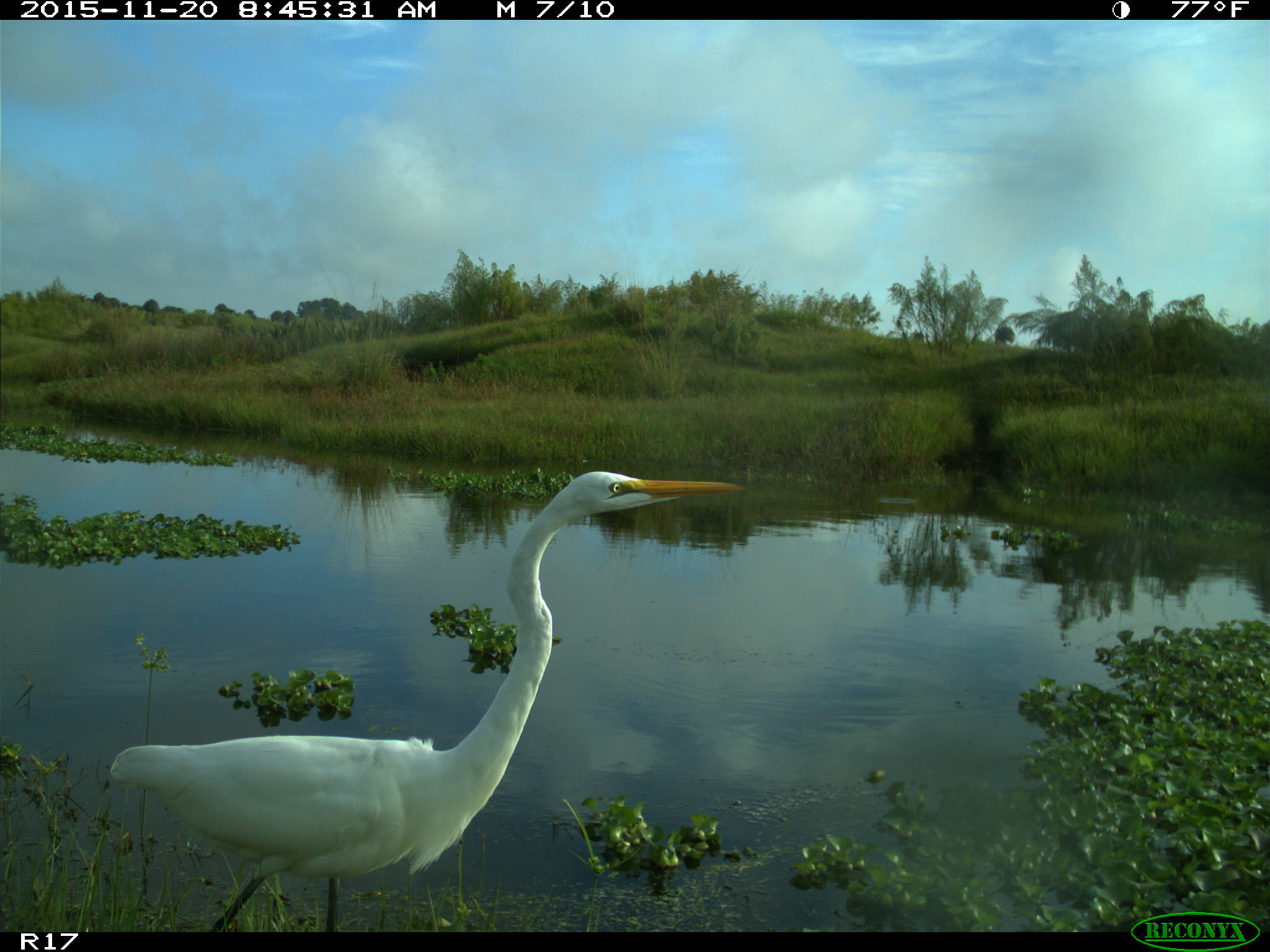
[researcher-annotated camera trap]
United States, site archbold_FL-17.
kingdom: Animalia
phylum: Chordata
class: Aves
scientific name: Aves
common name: birds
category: unidentified bird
Unidentified bird (birds) (Aves).